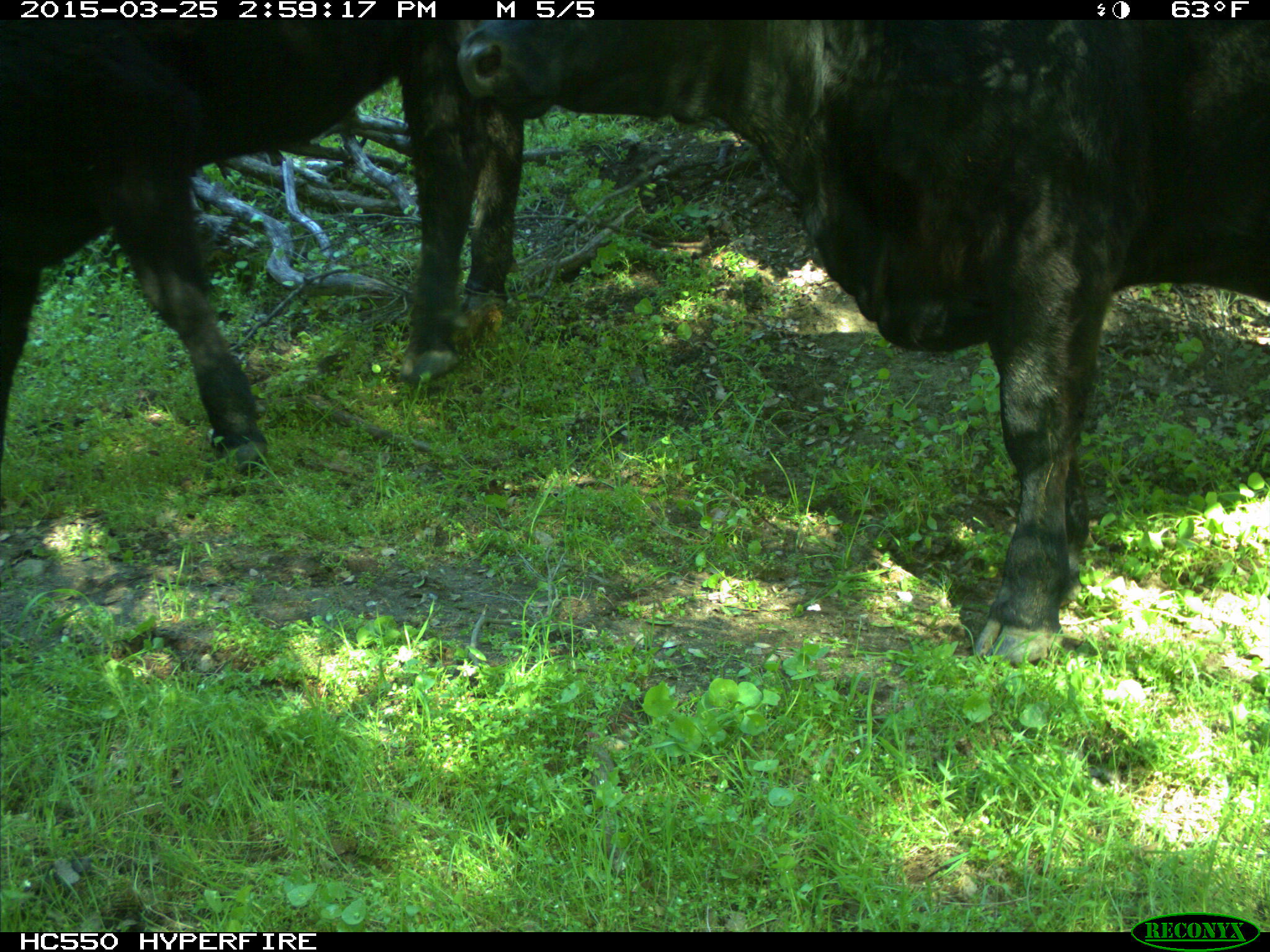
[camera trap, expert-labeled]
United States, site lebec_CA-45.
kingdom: Animalia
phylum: Chordata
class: Mammalia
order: Artiodactyla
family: Bovidae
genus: Bos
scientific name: Bos taurus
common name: domestic cow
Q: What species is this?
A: Bos taurus (domestic cow).